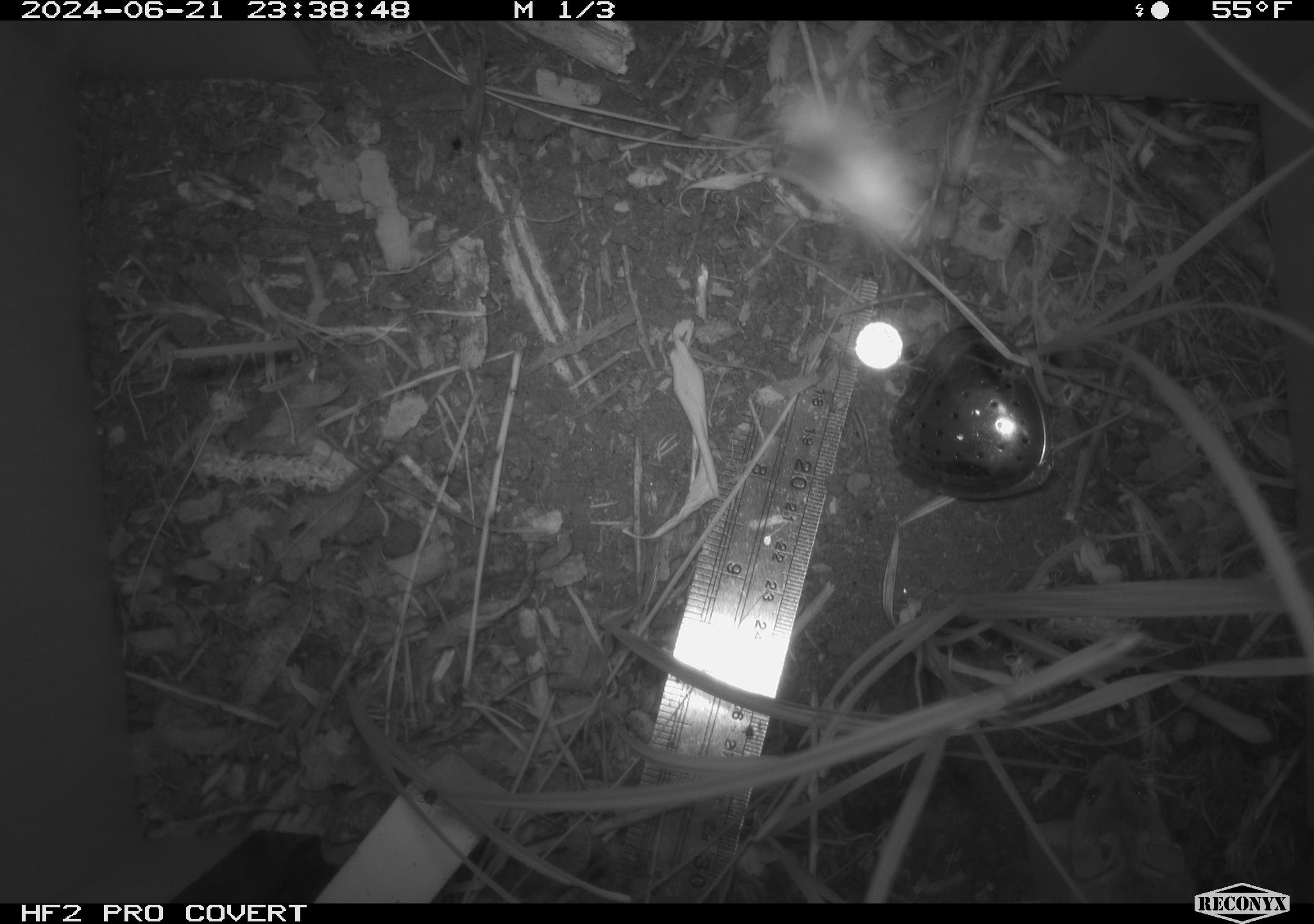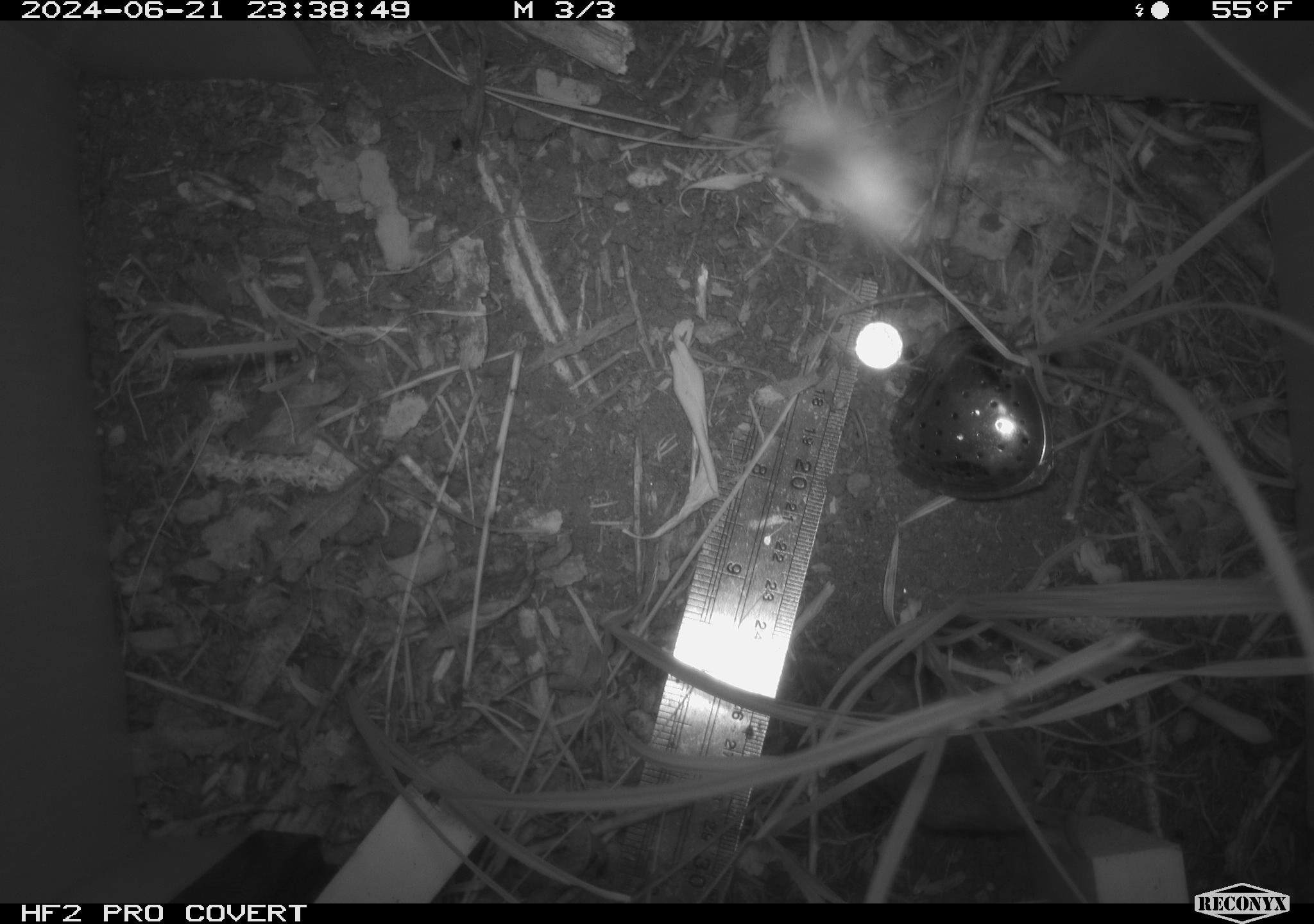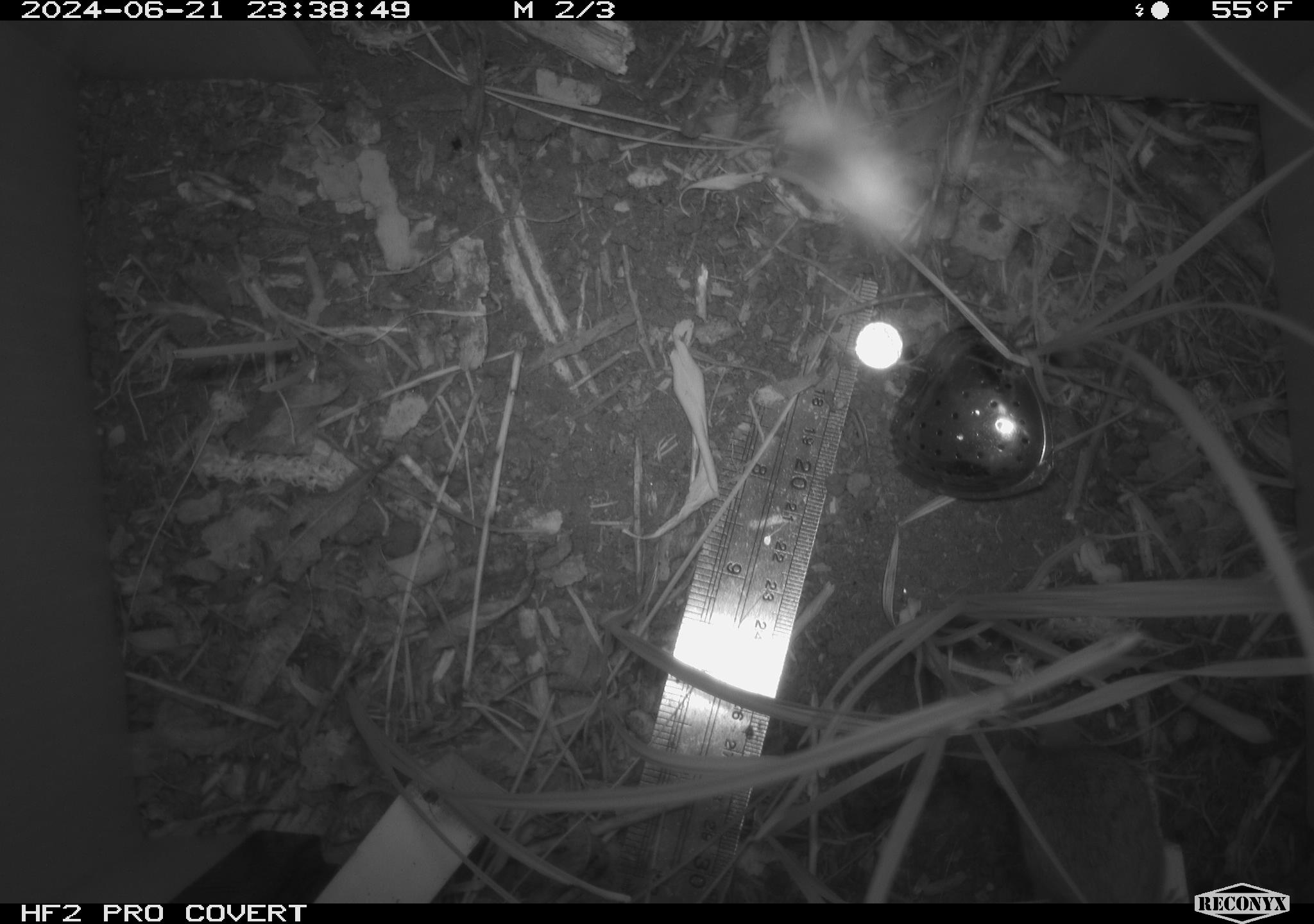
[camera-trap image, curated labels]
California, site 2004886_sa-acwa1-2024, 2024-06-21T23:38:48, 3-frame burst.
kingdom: Animalia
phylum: Chordata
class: Mammalia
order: Rodentia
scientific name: Rodentia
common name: mouse species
Mouse species (Rodentia).